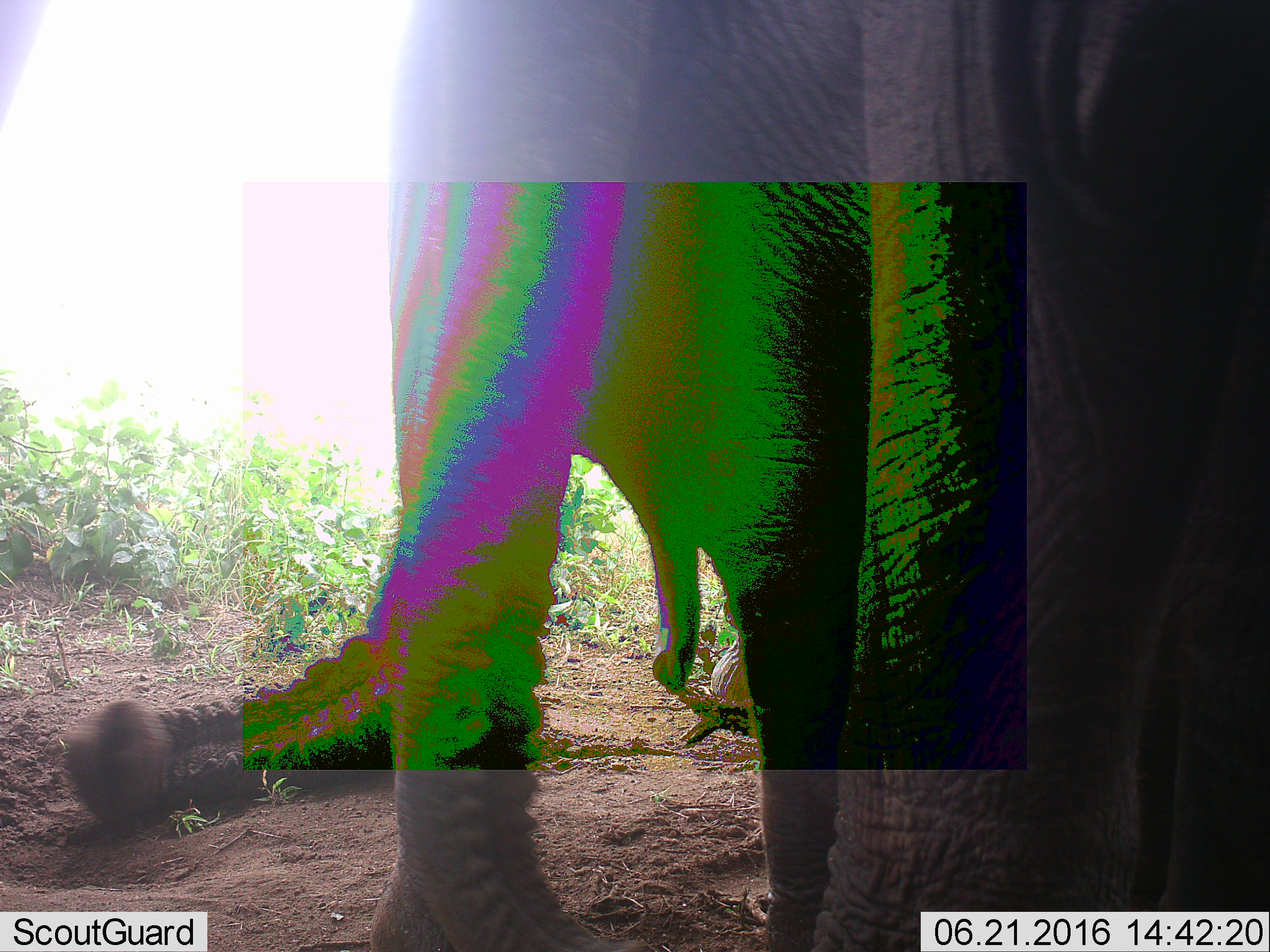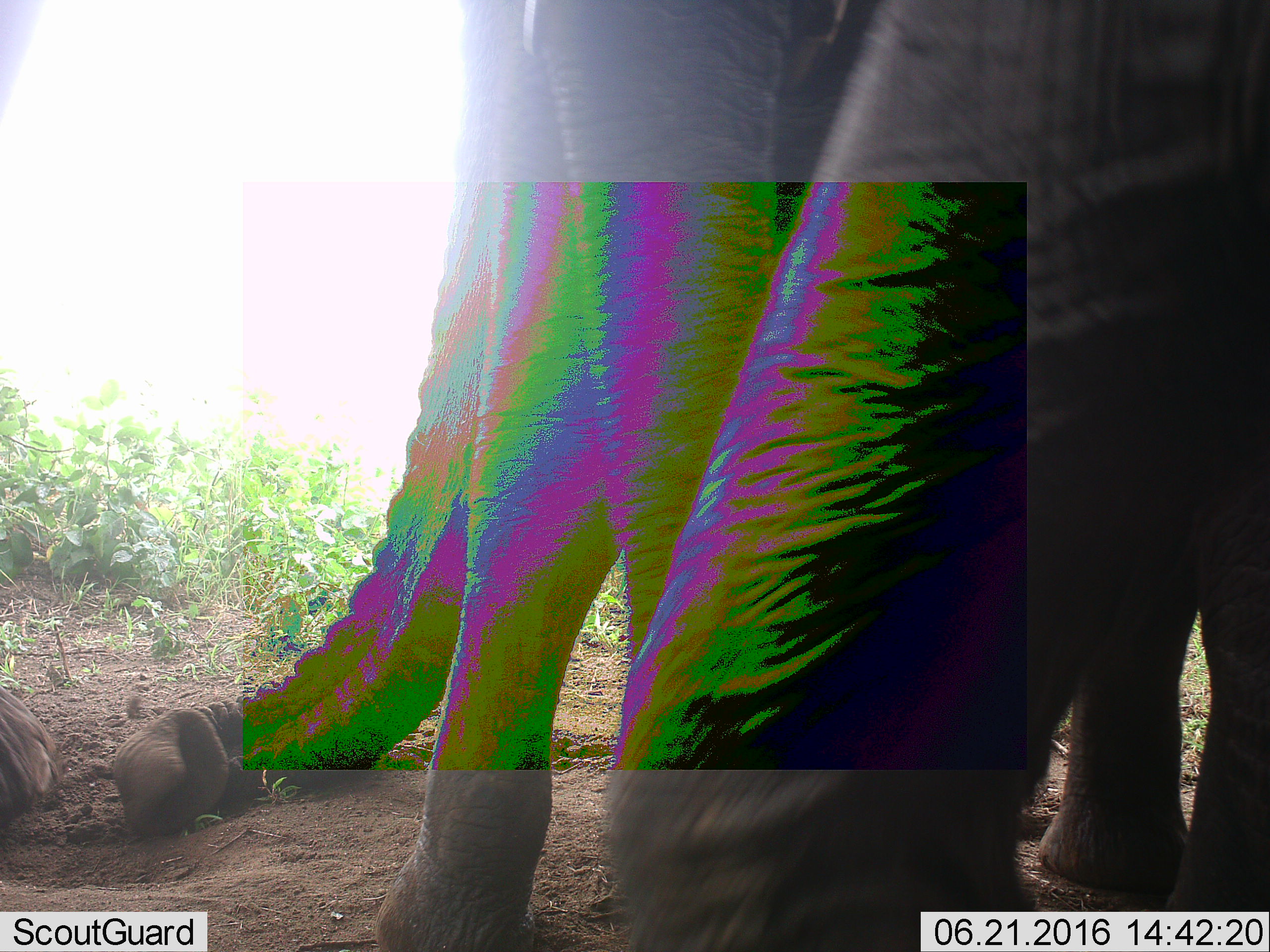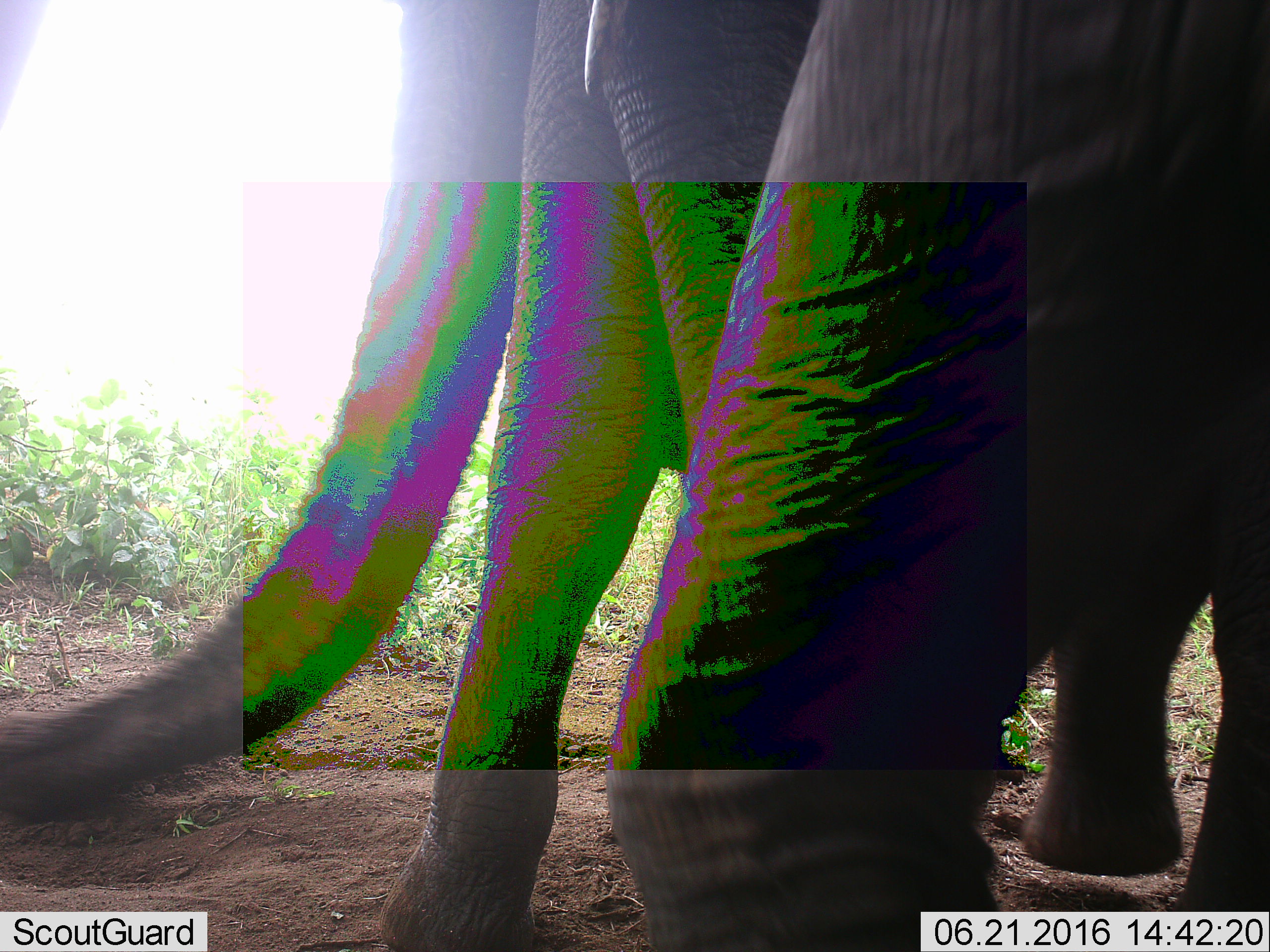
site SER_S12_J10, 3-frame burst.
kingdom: Animalia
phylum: Chordata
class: Mammalia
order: Proboscidea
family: Elephantidae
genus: Loxodonta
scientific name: Loxodonta africana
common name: african bush elephant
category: elephant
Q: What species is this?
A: Elephant (african bush elephant) (Loxodonta africana).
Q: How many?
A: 3.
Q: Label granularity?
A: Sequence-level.